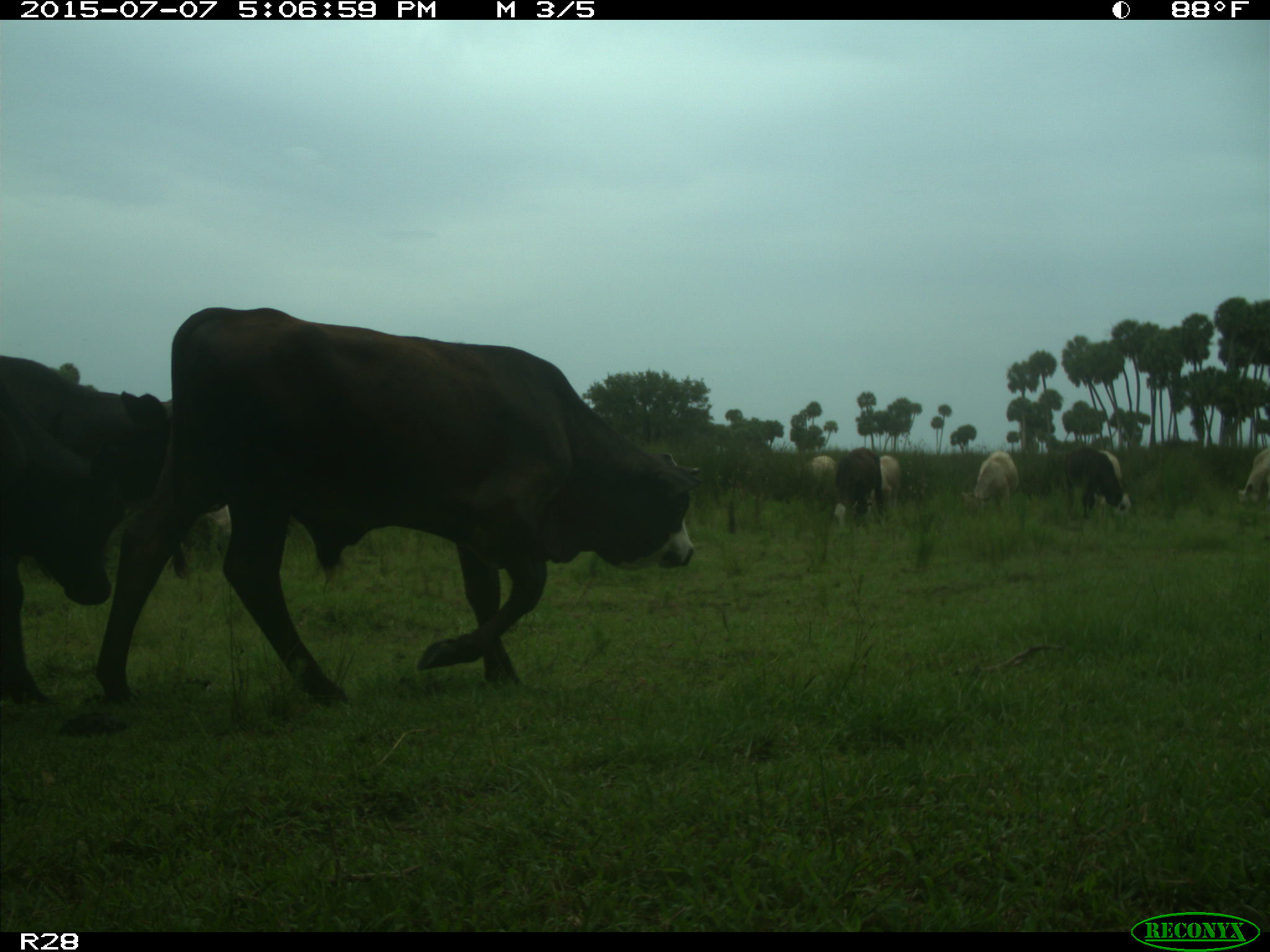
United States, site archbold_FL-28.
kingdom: Animalia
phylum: Chordata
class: Mammalia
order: Artiodactyla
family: Bovidae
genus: Bos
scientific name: Bos taurus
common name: domestic cow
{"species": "Bos taurus (domestic cow)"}